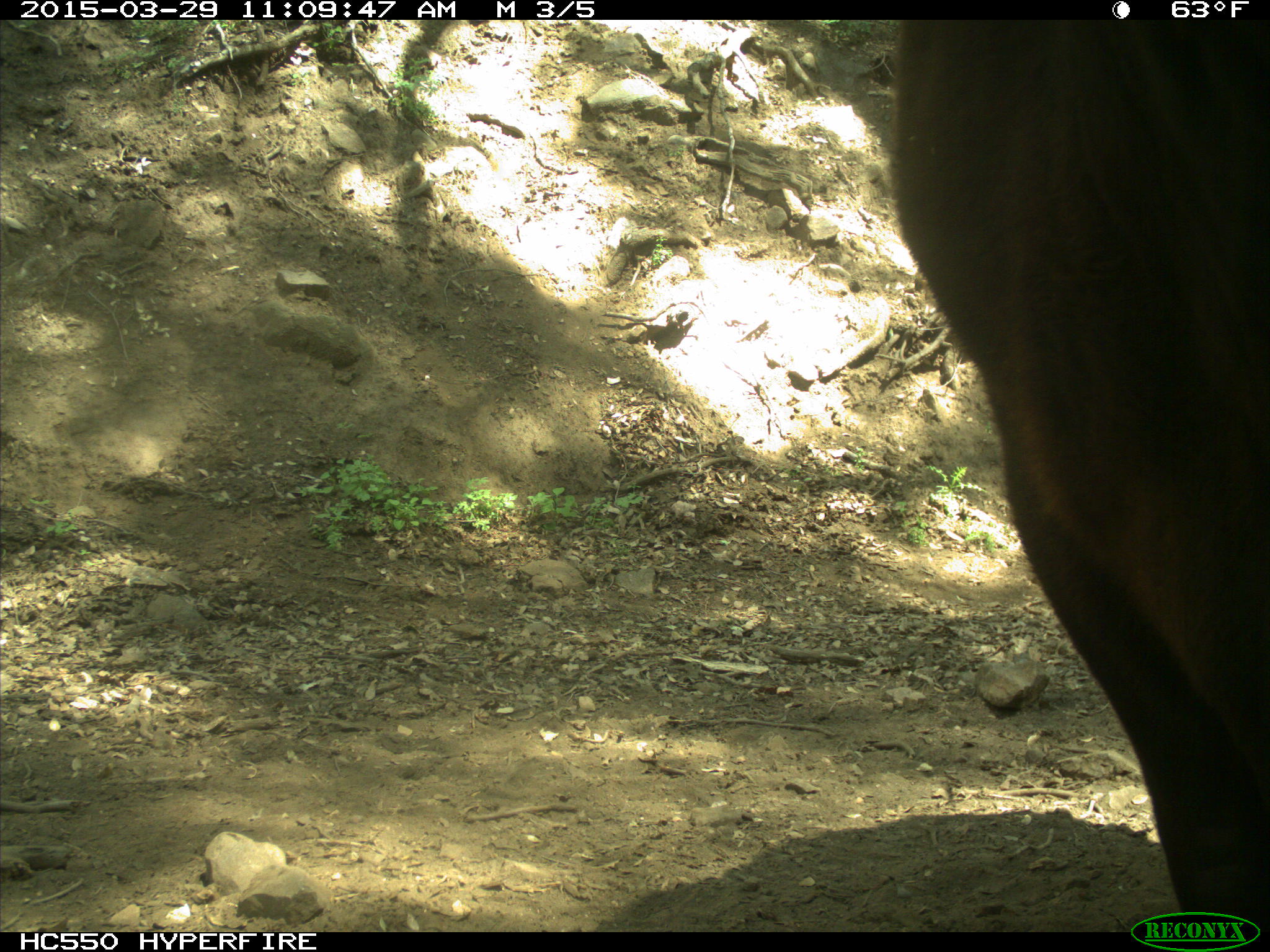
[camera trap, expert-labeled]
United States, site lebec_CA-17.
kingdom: Animalia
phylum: Chordata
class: Mammalia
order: Artiodactyla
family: Bovidae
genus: Bos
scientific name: Bos taurus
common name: domestic cow